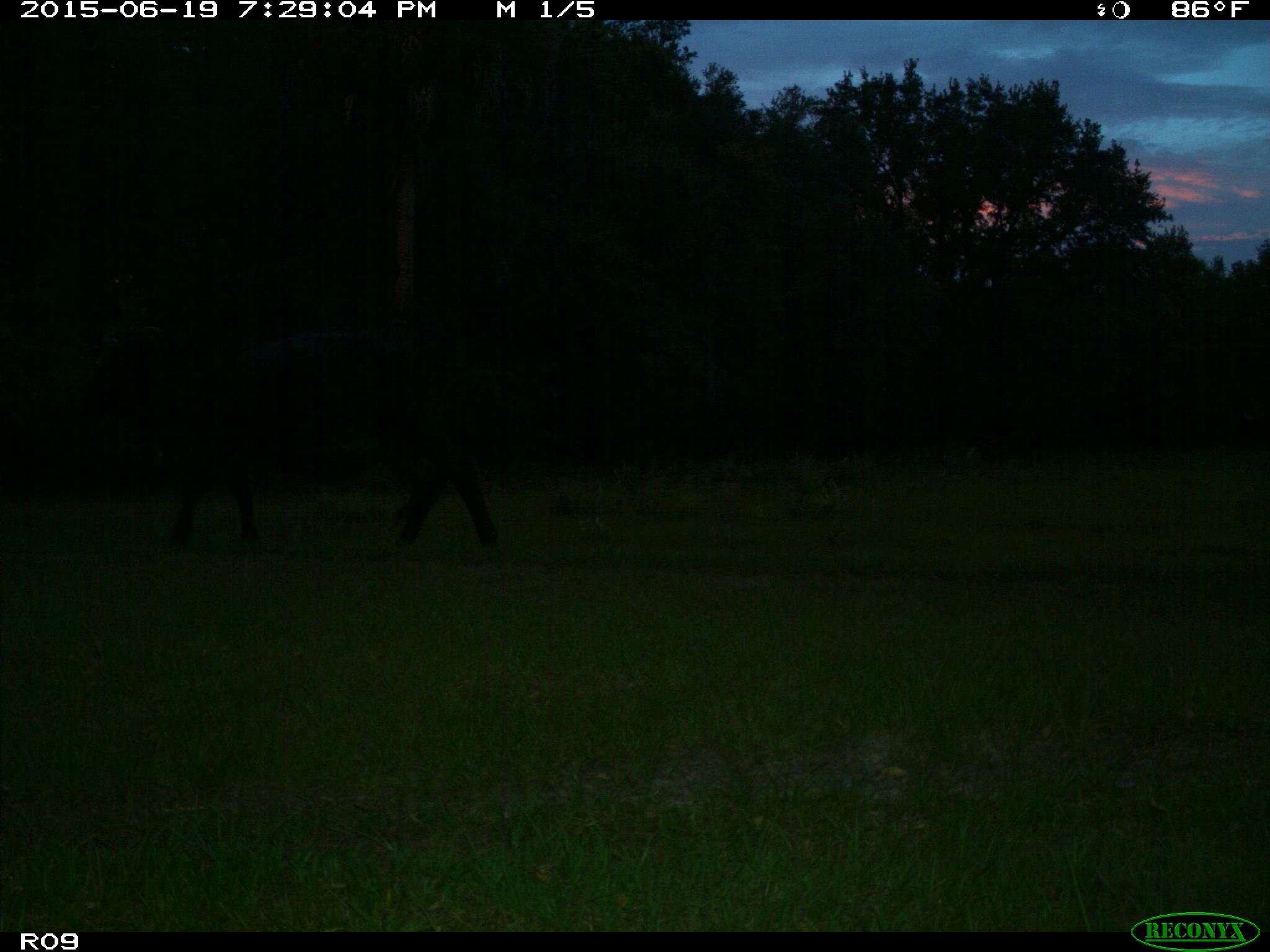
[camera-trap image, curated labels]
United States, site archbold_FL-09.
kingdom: Animalia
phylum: Chordata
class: Mammalia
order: Artiodactyla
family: Bovidae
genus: Bos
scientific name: Bos taurus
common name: domestic cow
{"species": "Bos taurus (domestic cow)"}